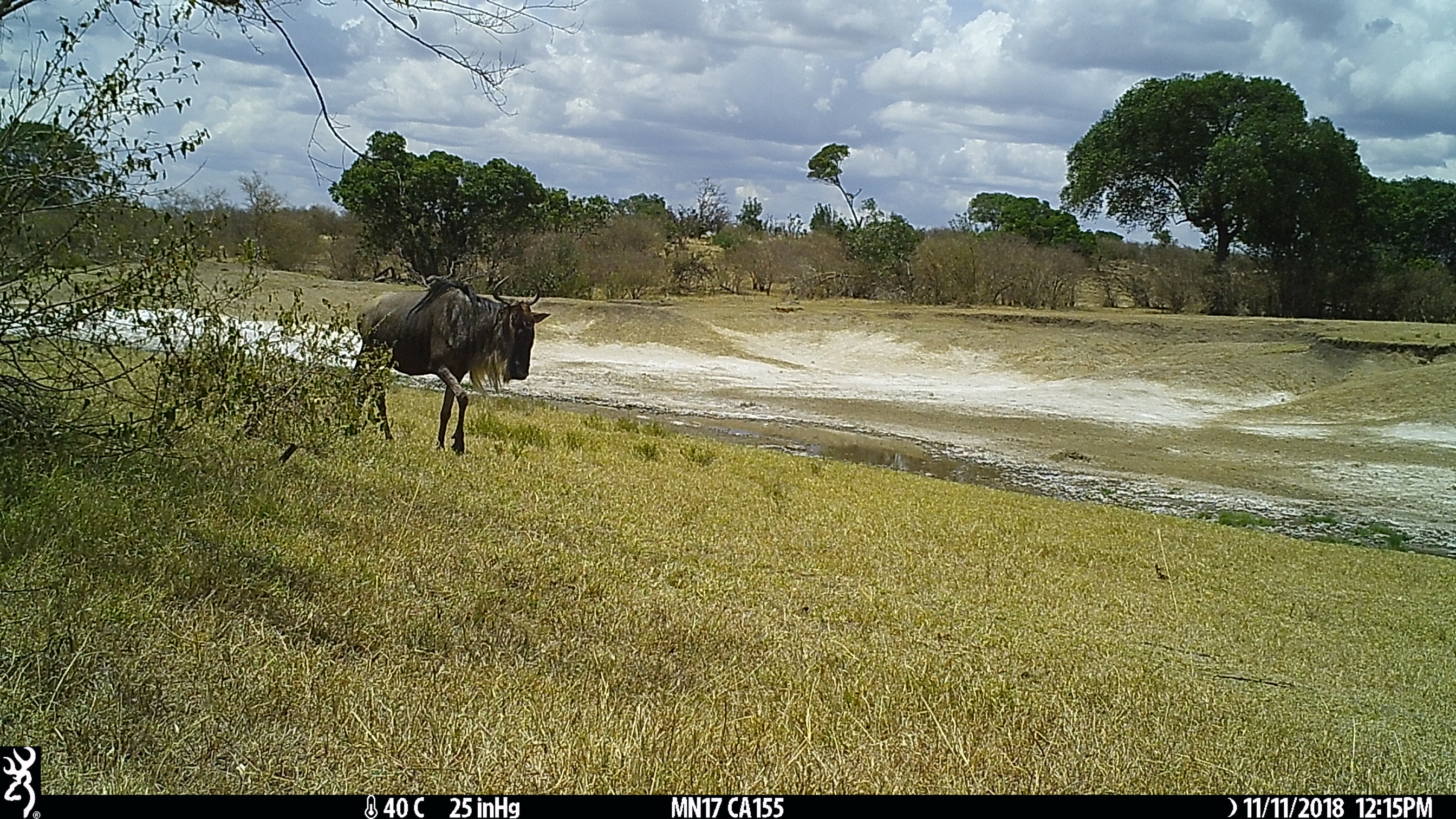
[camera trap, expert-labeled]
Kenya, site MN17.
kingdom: Animalia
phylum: Chordata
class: Mammalia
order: Artiodactyla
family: Bovidae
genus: Connochaetes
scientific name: Connochaetes taurinus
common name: blue wildebeest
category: wildebeest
Wildebeest (blue wildebeest) (Connochaetes taurinus).